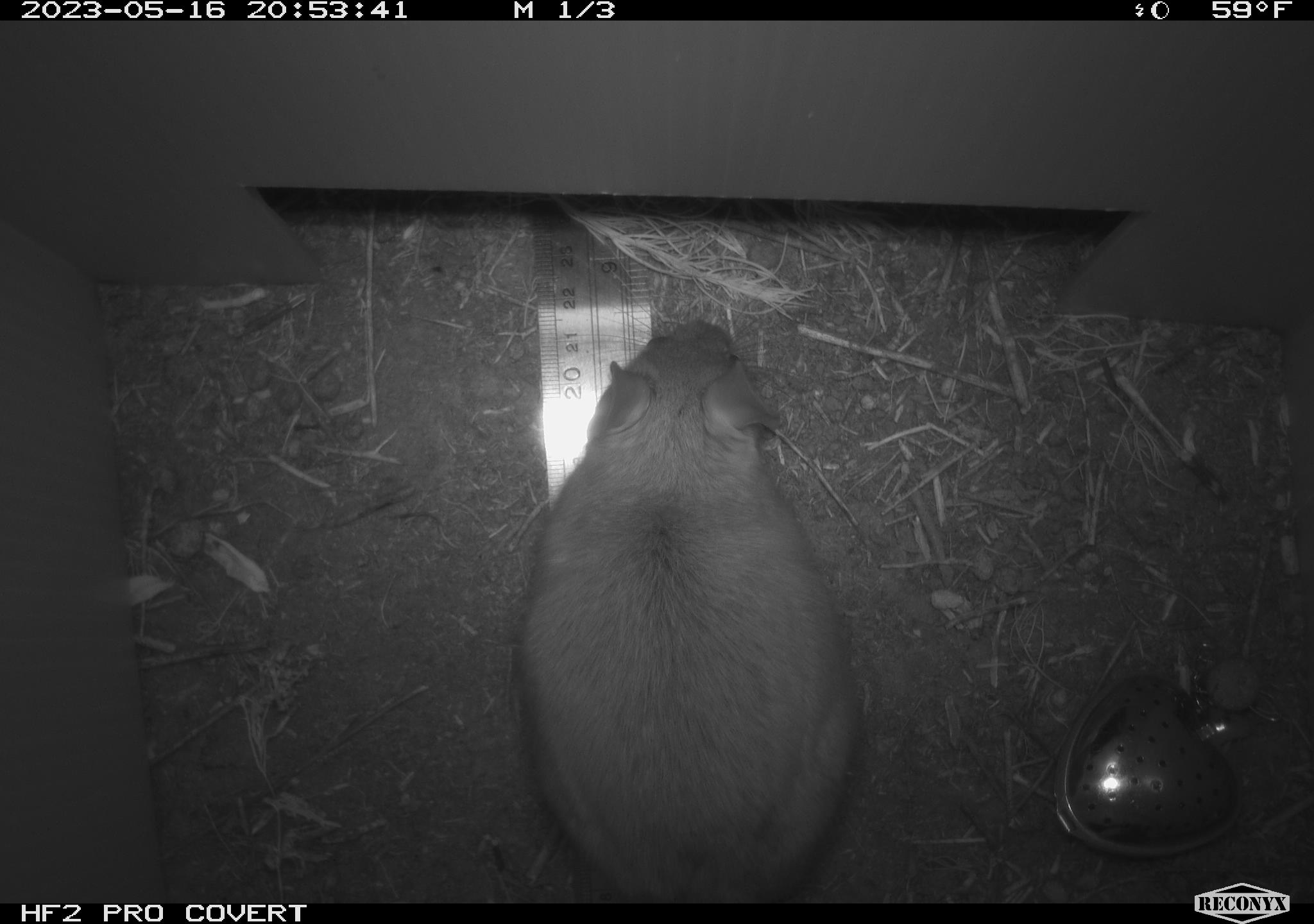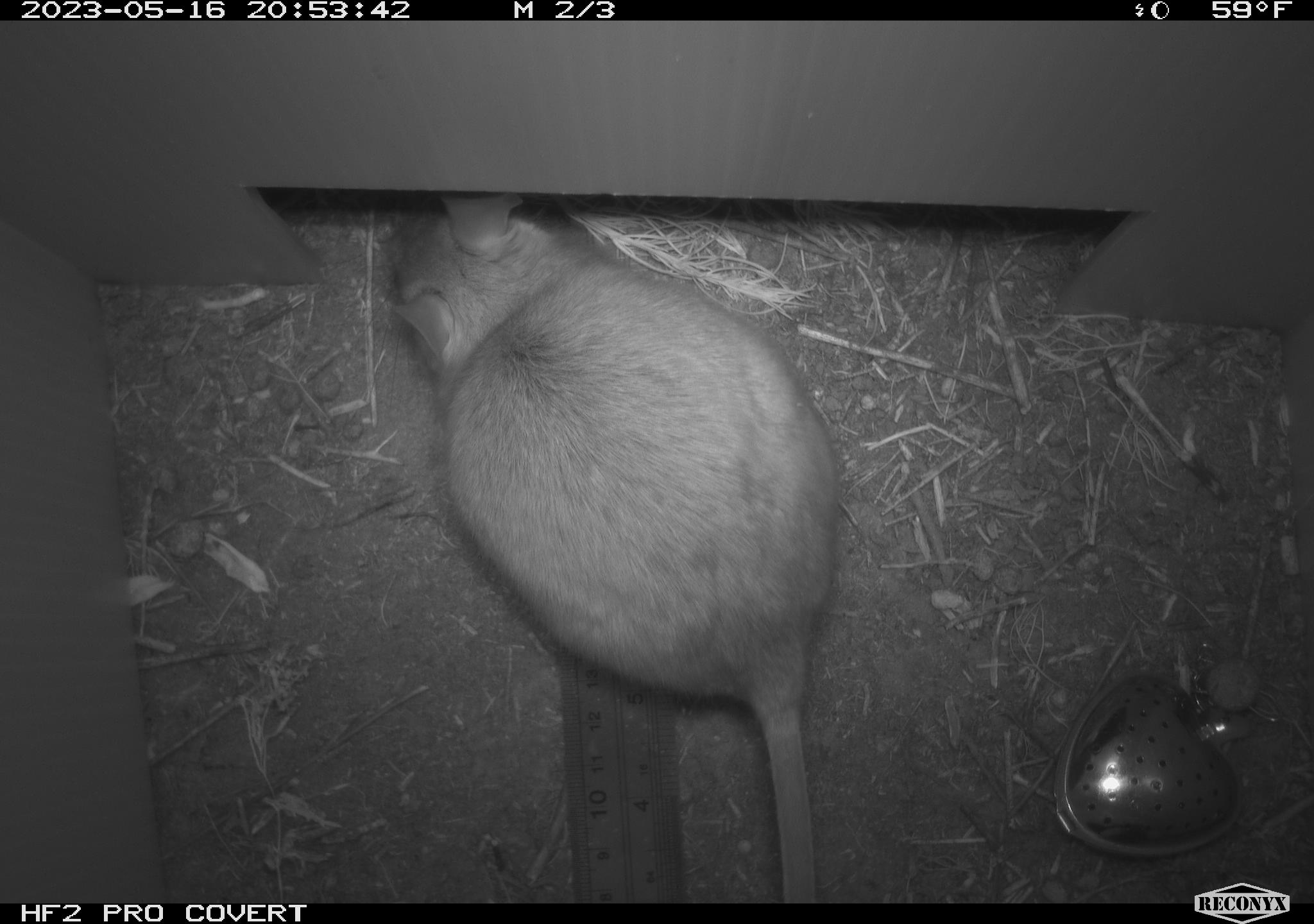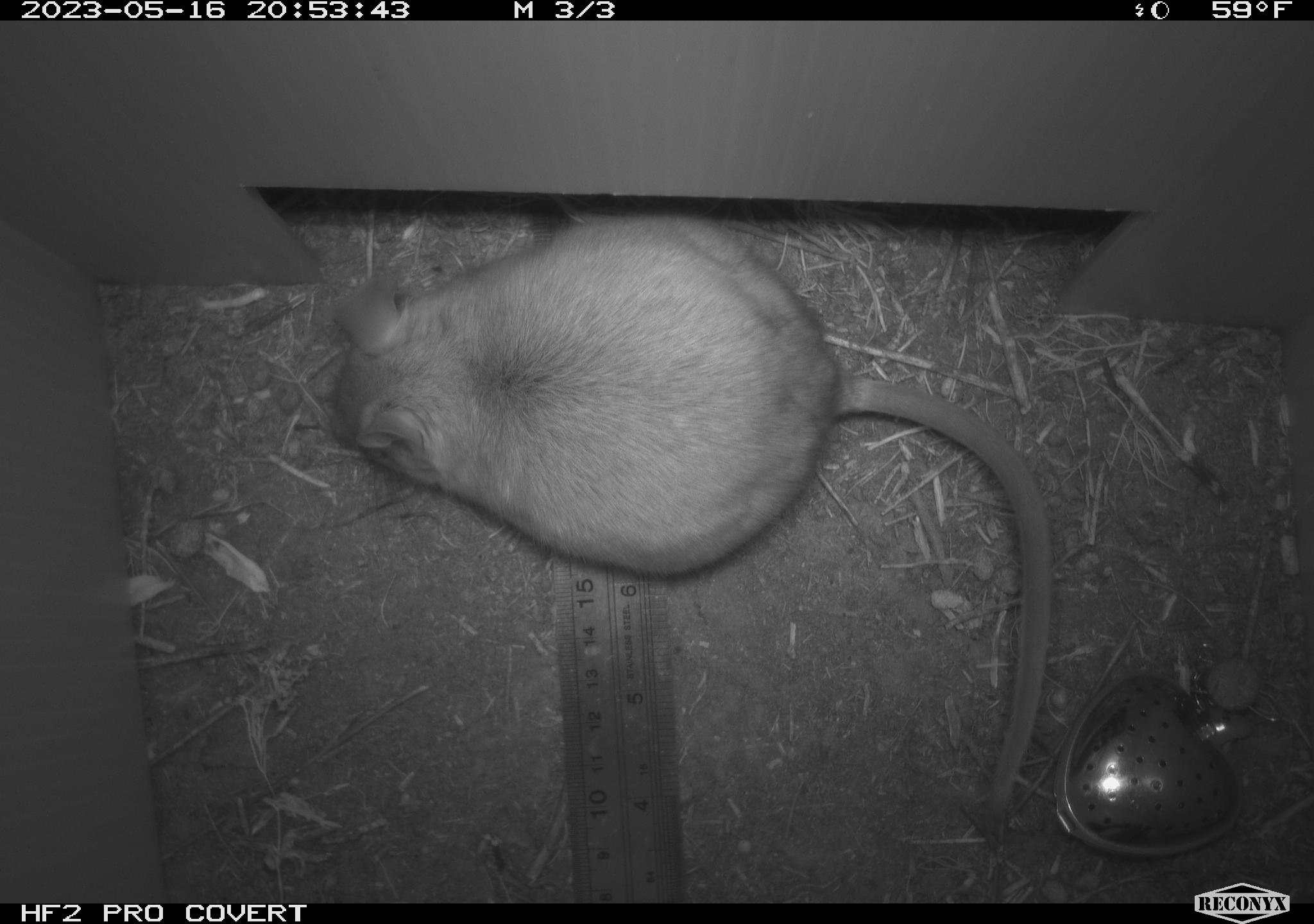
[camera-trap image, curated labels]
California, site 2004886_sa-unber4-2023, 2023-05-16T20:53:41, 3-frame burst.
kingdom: Animalia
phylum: Chordata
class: Mammalia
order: Rodentia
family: Cricetidae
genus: Neotoma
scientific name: Neotoma lepida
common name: desert woodrat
Desert woodrat (Neotoma lepida).